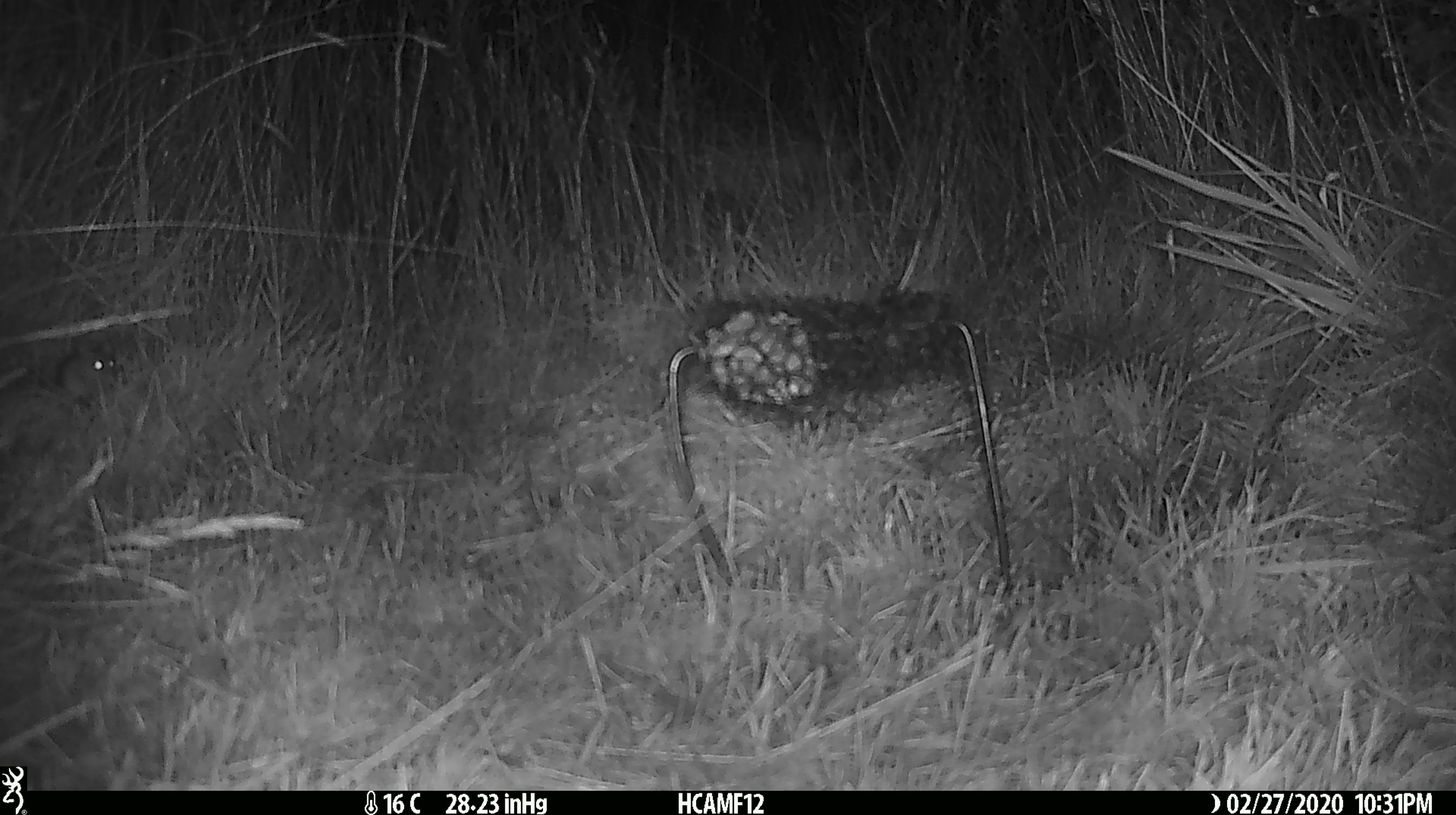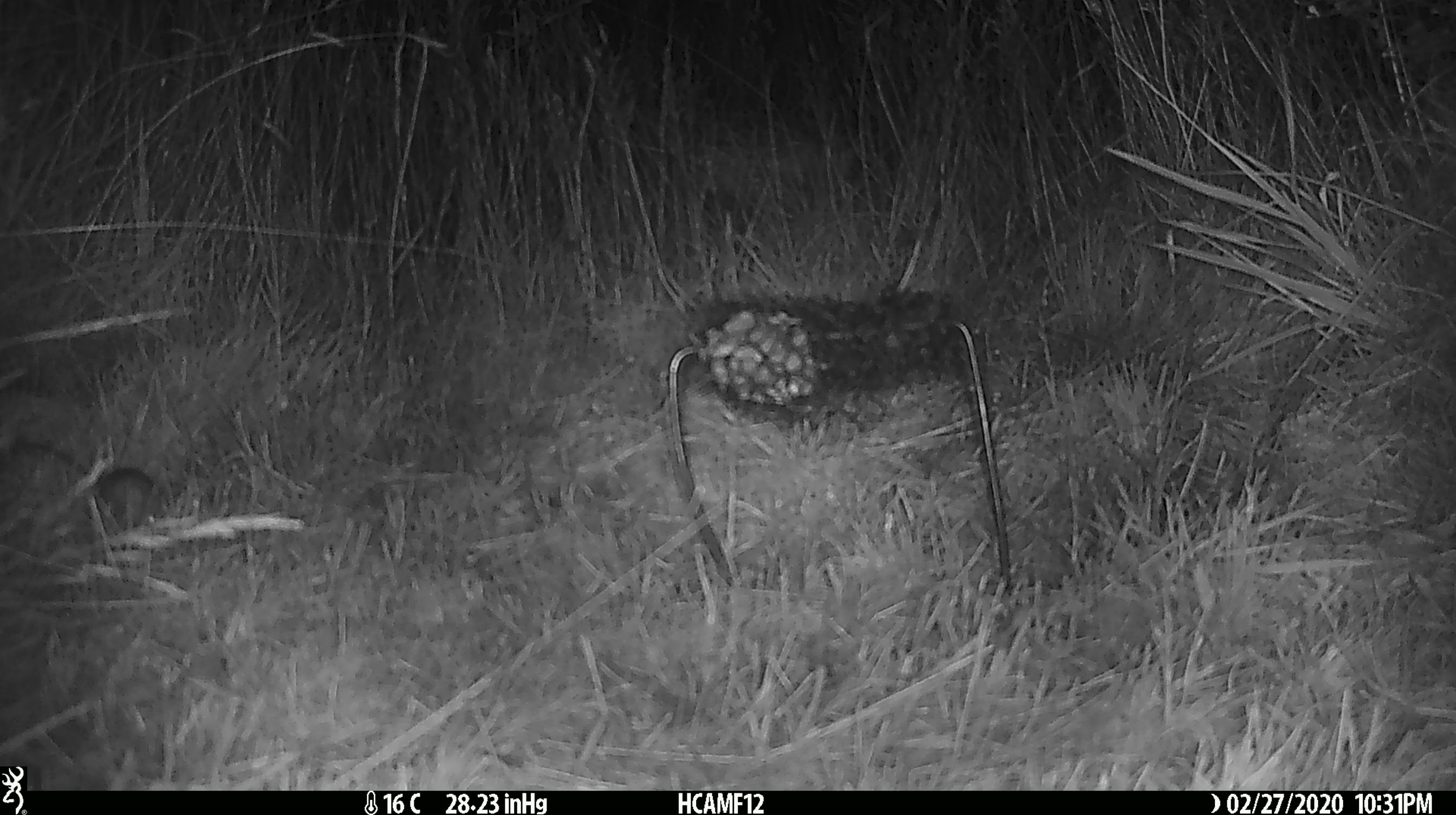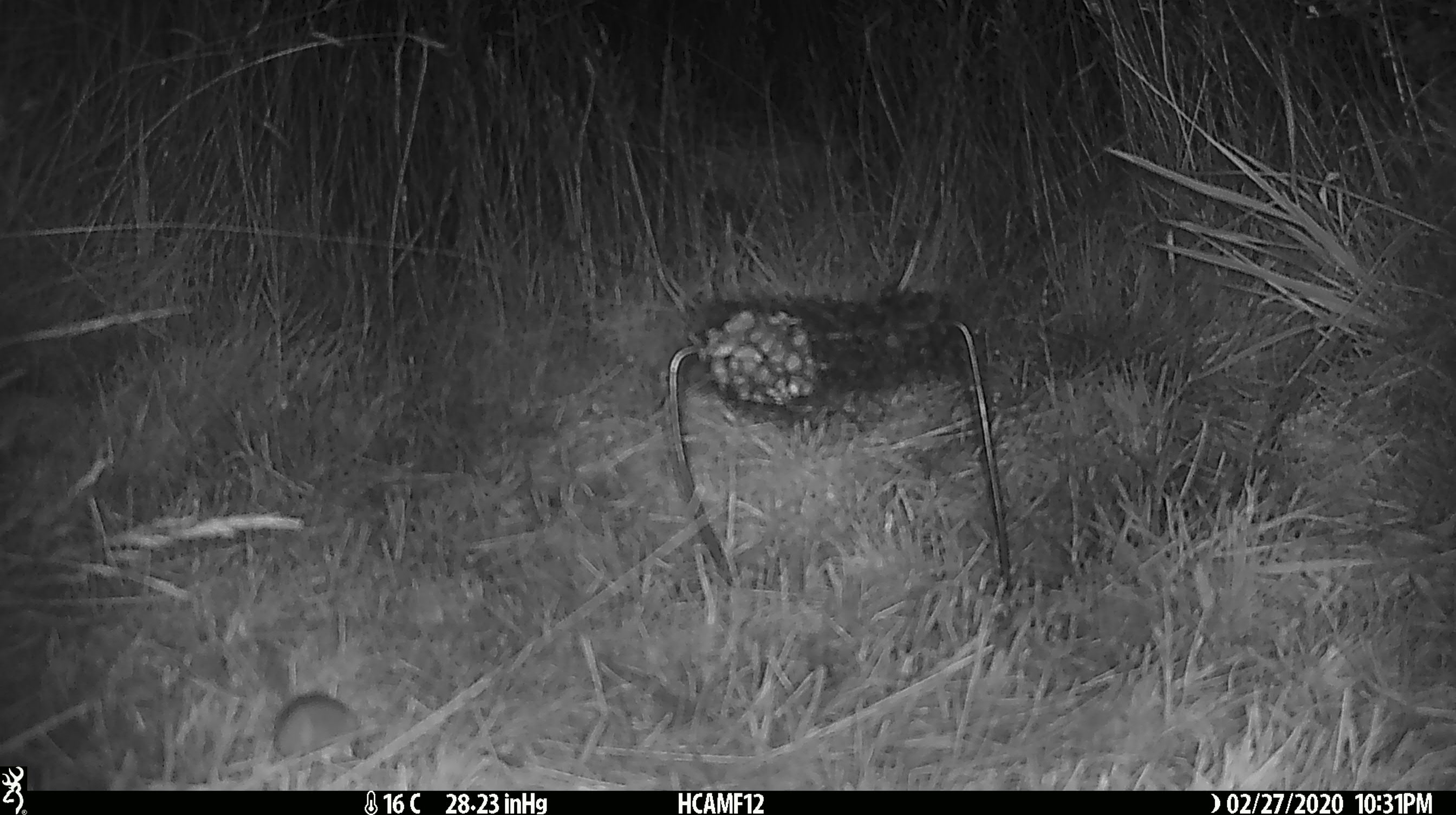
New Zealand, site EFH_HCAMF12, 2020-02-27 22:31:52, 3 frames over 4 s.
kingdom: Animalia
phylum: Chordata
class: Mammalia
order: Rodentia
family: Muridae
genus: Mus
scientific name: Mus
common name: mouse